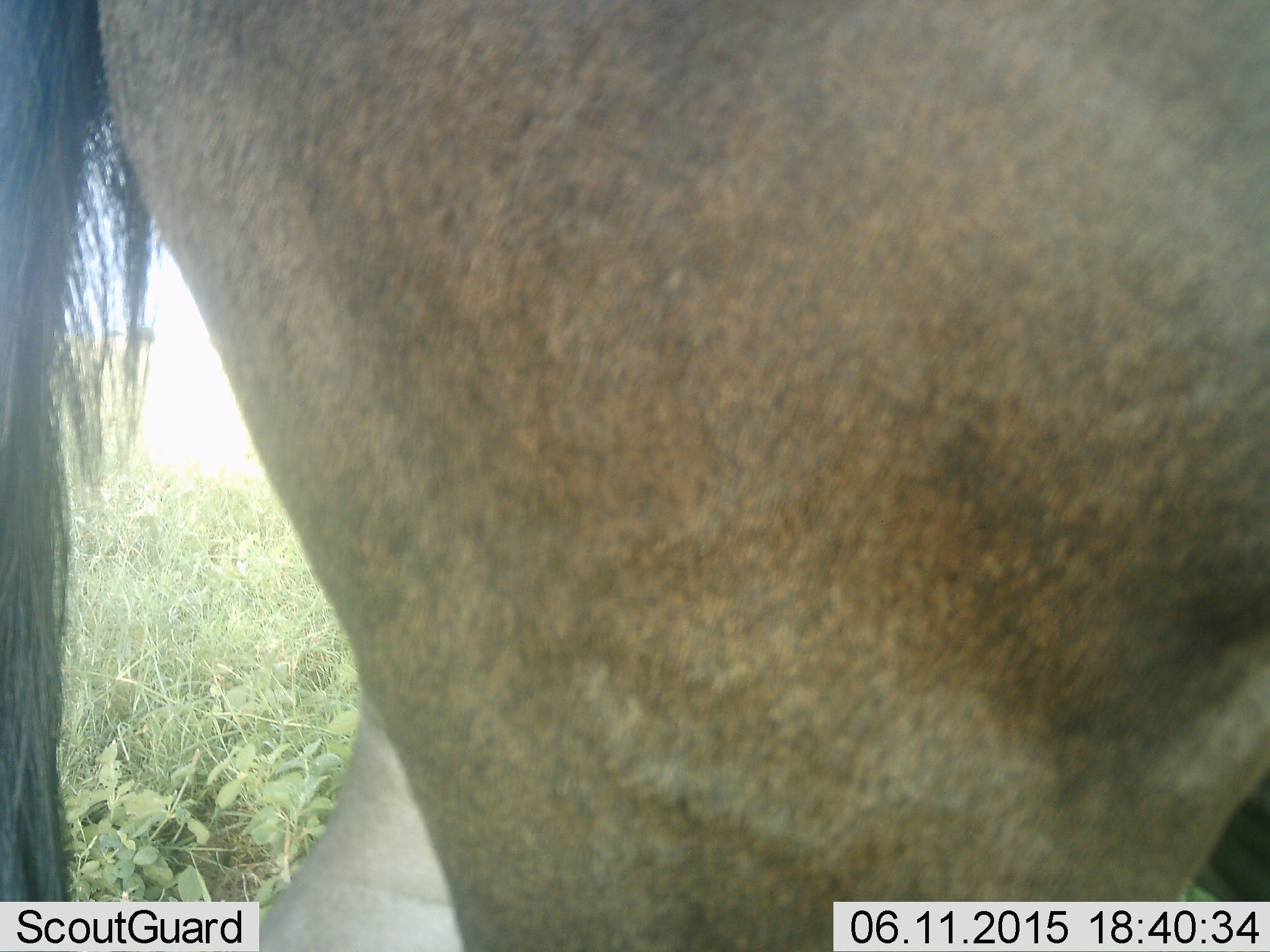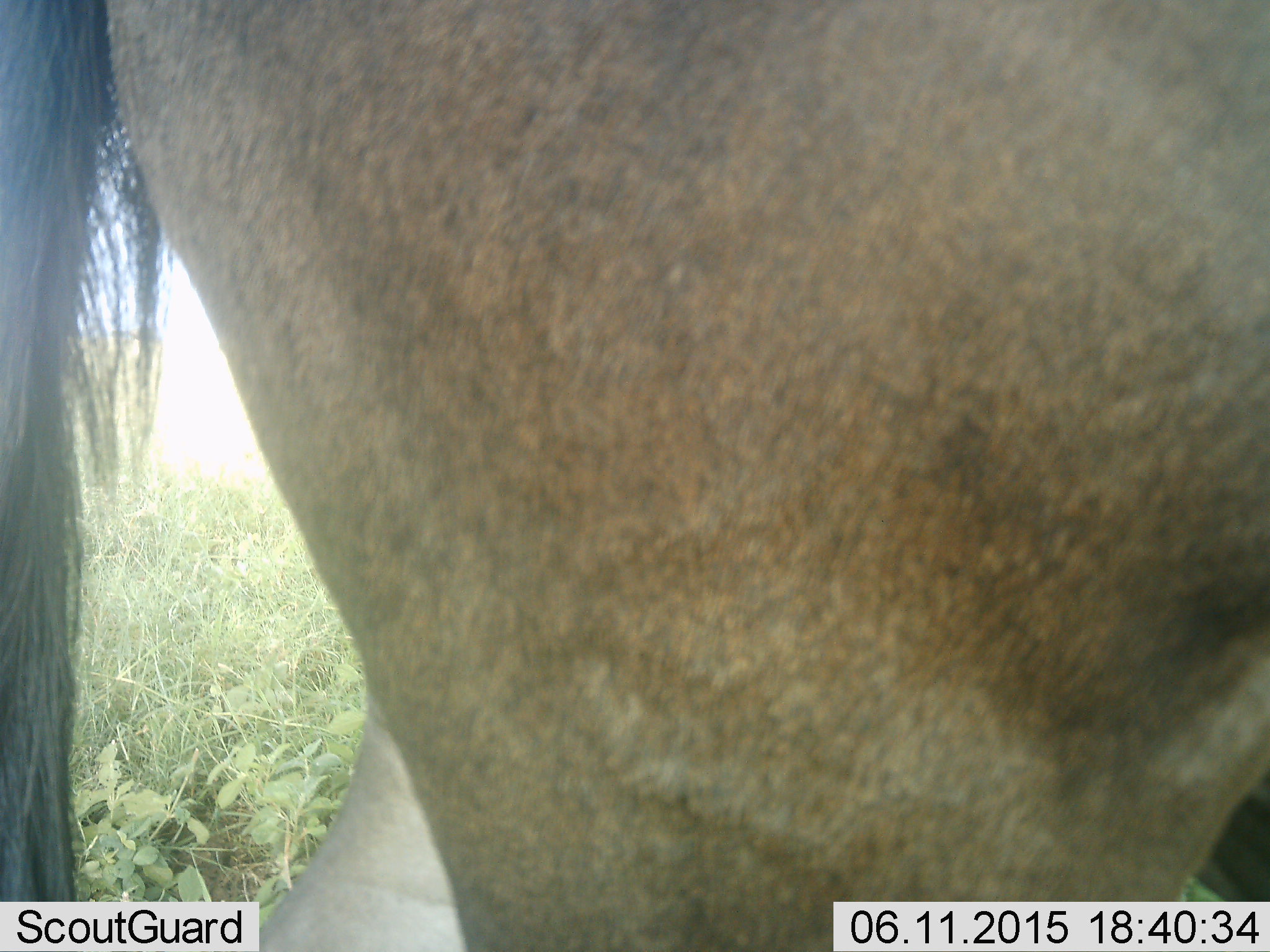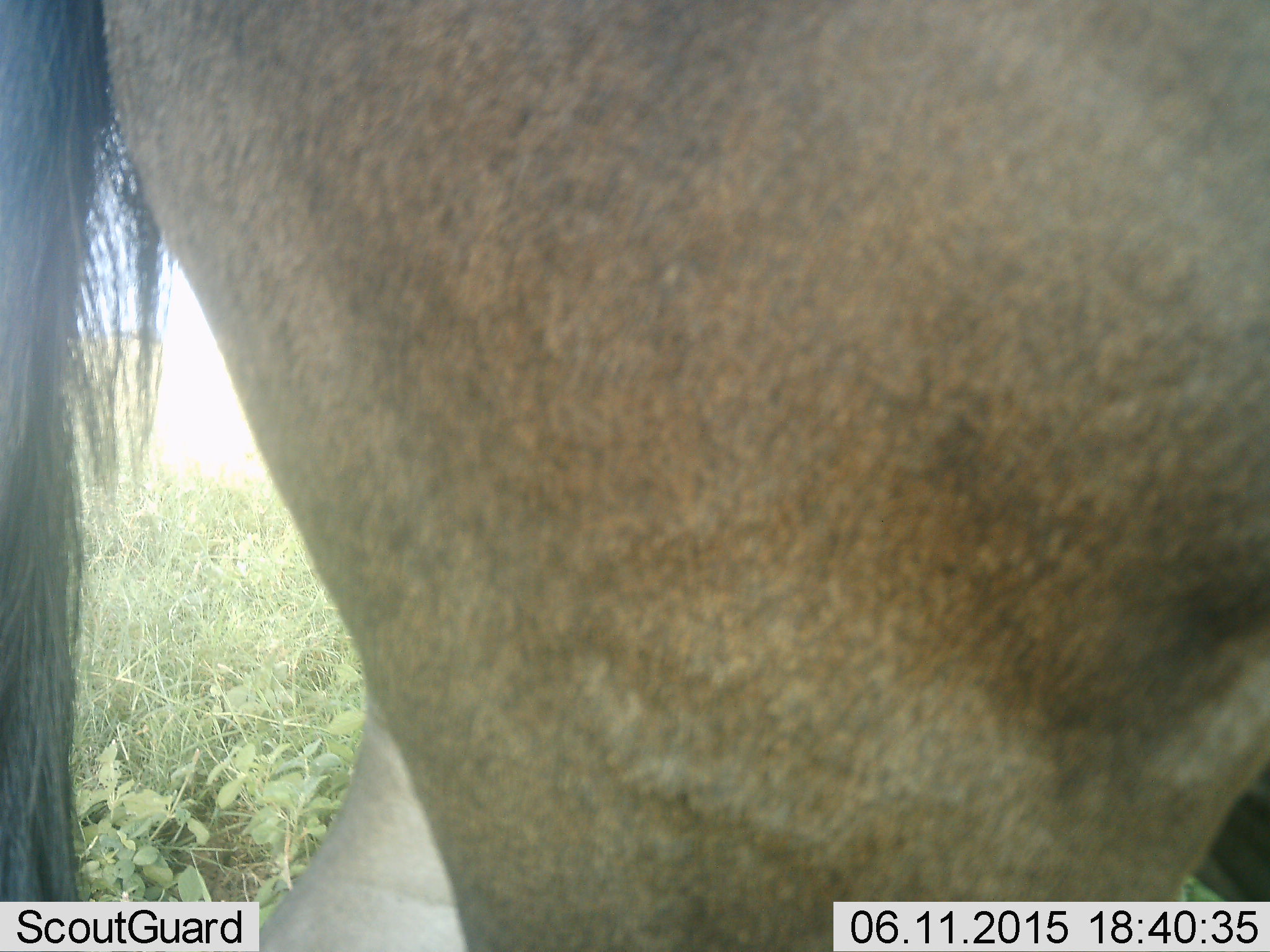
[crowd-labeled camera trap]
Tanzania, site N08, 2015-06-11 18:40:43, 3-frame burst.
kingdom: Animalia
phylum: Chordata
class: Mammalia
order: Artiodactyla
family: Bovidae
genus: Connochaetes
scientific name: Connochaetes taurinus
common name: blue wildebeest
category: wildebeest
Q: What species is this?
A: Wildebeest (blue wildebeest) (Connochaetes taurinus).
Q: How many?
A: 1.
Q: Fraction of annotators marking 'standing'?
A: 100%.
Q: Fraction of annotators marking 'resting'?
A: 0%.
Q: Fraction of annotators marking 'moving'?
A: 0%.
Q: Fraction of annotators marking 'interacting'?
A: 0%.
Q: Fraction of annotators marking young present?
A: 0%.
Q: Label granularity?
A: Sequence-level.